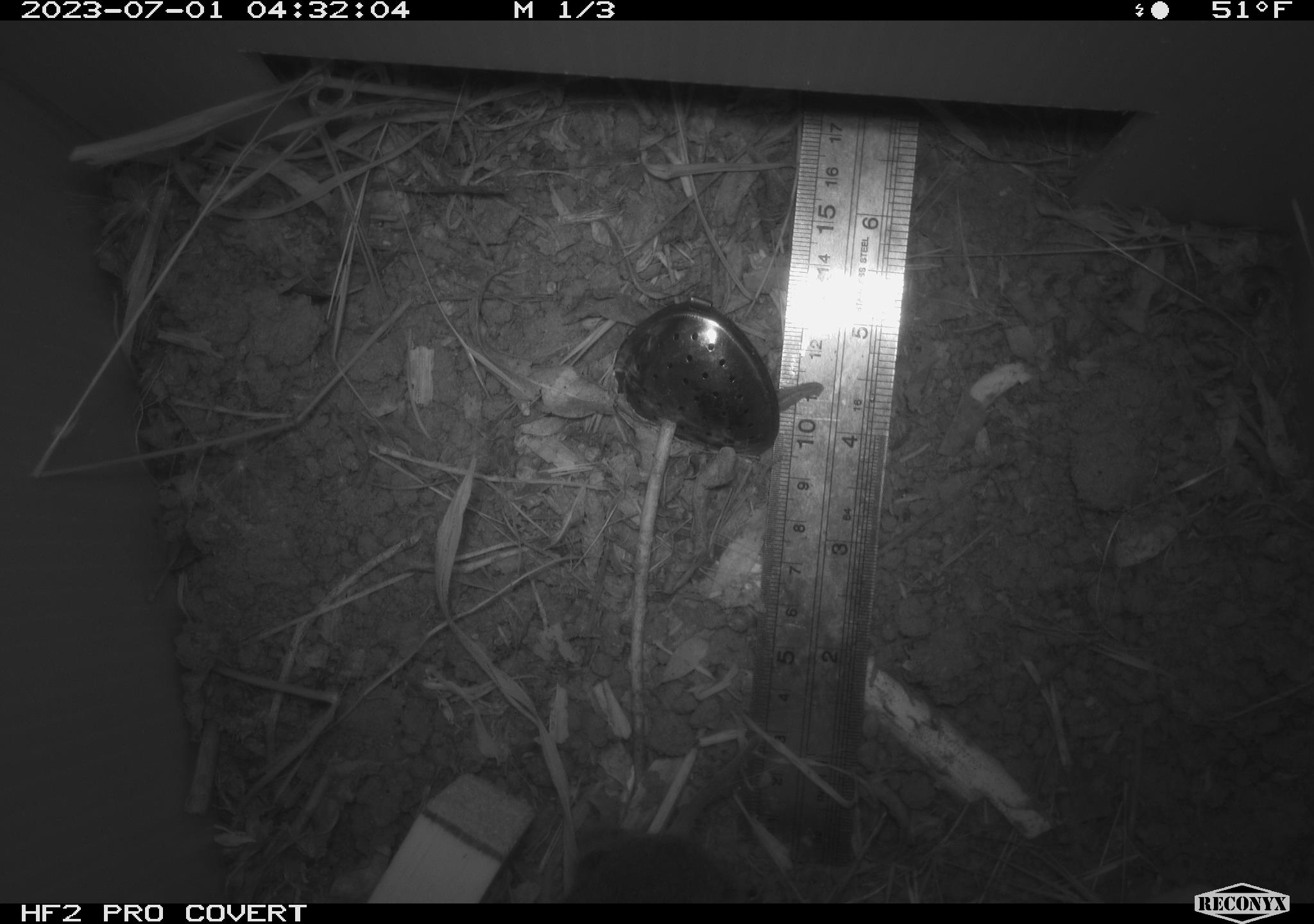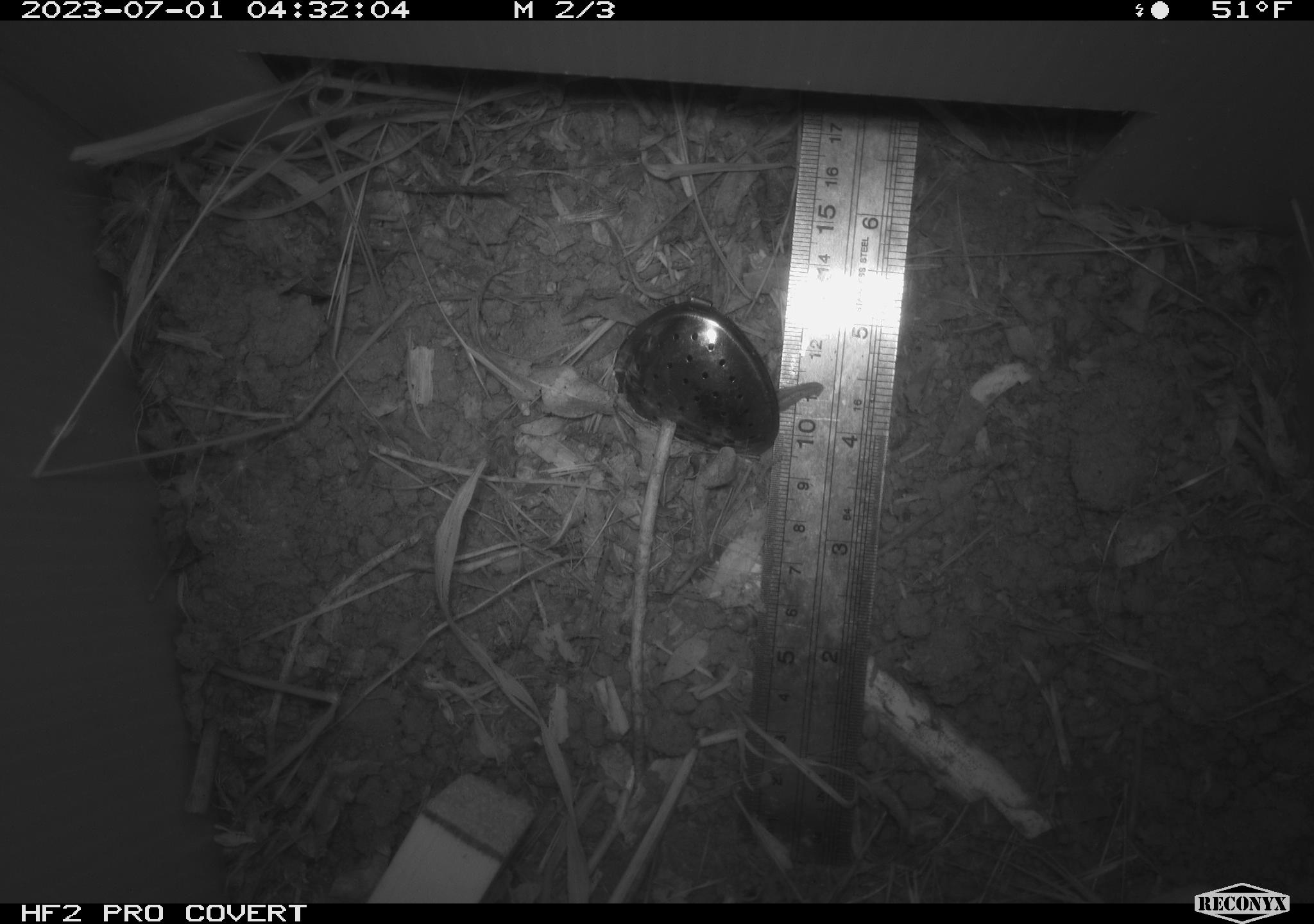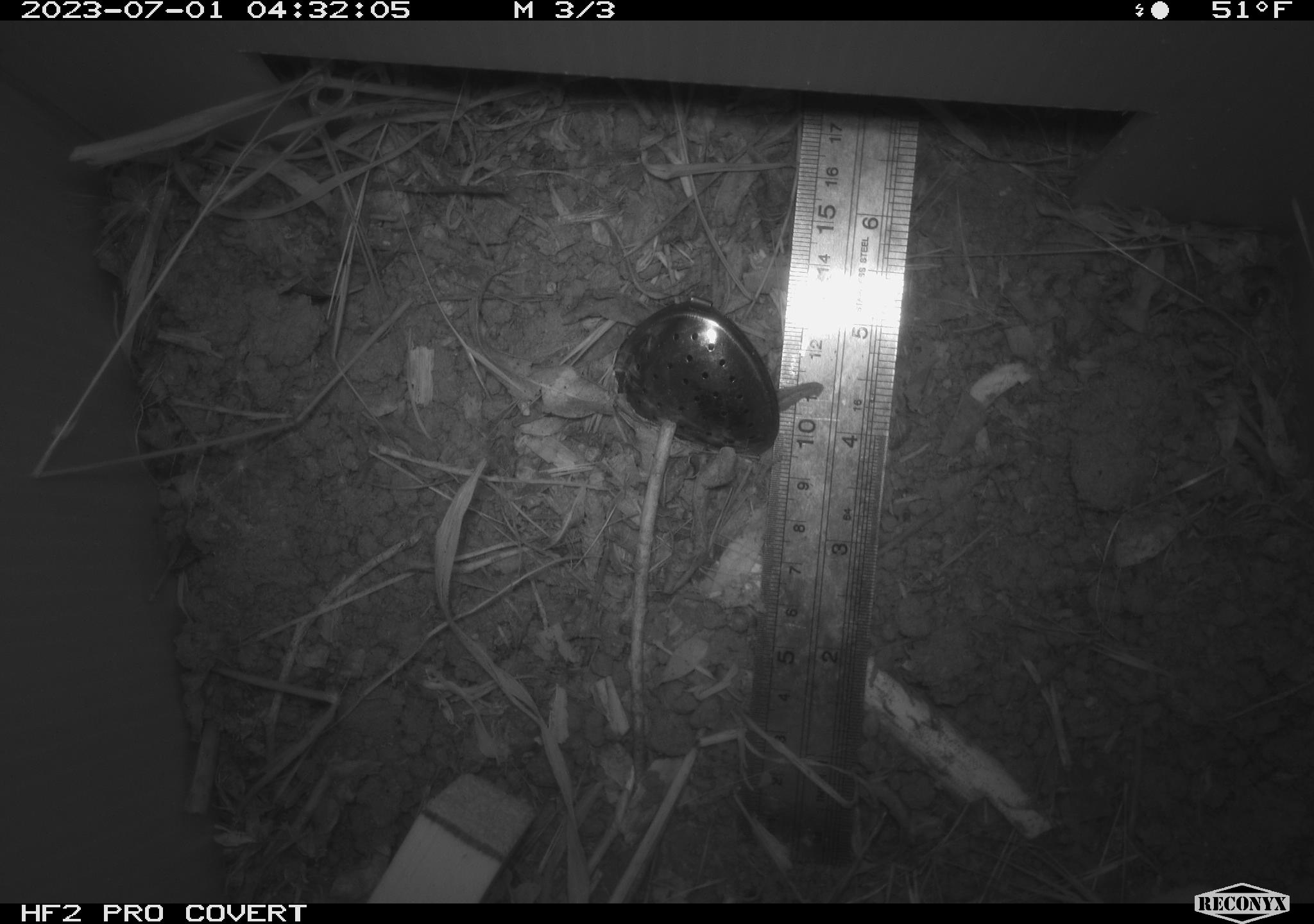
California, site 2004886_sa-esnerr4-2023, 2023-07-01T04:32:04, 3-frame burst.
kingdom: Animalia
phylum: Chordata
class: Mammalia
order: Rodentia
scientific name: Rodentia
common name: mouse species